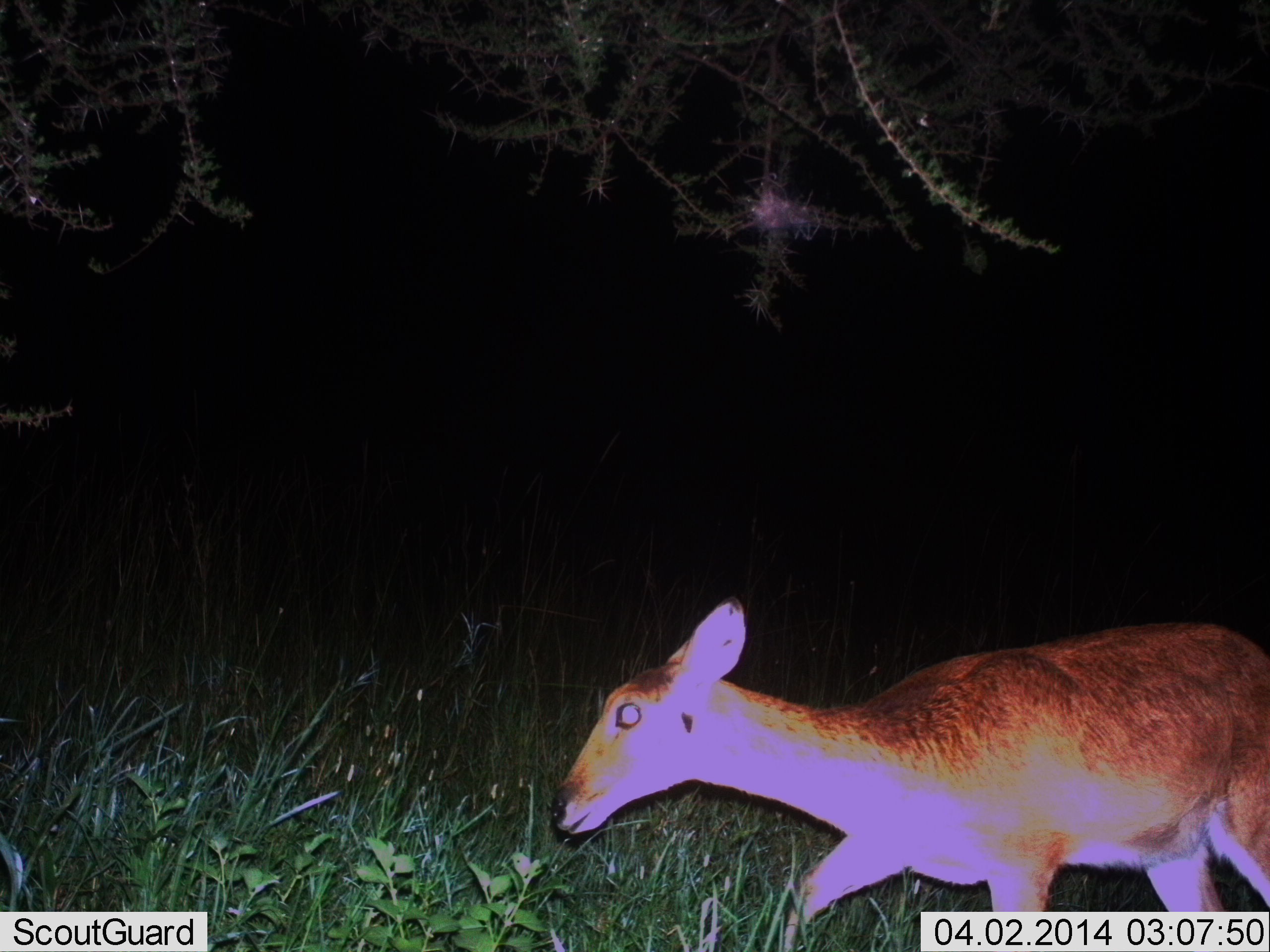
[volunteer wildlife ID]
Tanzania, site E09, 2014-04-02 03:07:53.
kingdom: Animalia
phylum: Chordata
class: Mammalia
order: Artiodactyla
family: Bovidae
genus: Redunca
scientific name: Redunca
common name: reedbuck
Reedbuck (Redunca), count 1. Behavior (volunteer vote fractions): standing 10%, resting 0%, moving 90%, interacting 0%. Young present (vote fraction): 0%. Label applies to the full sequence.